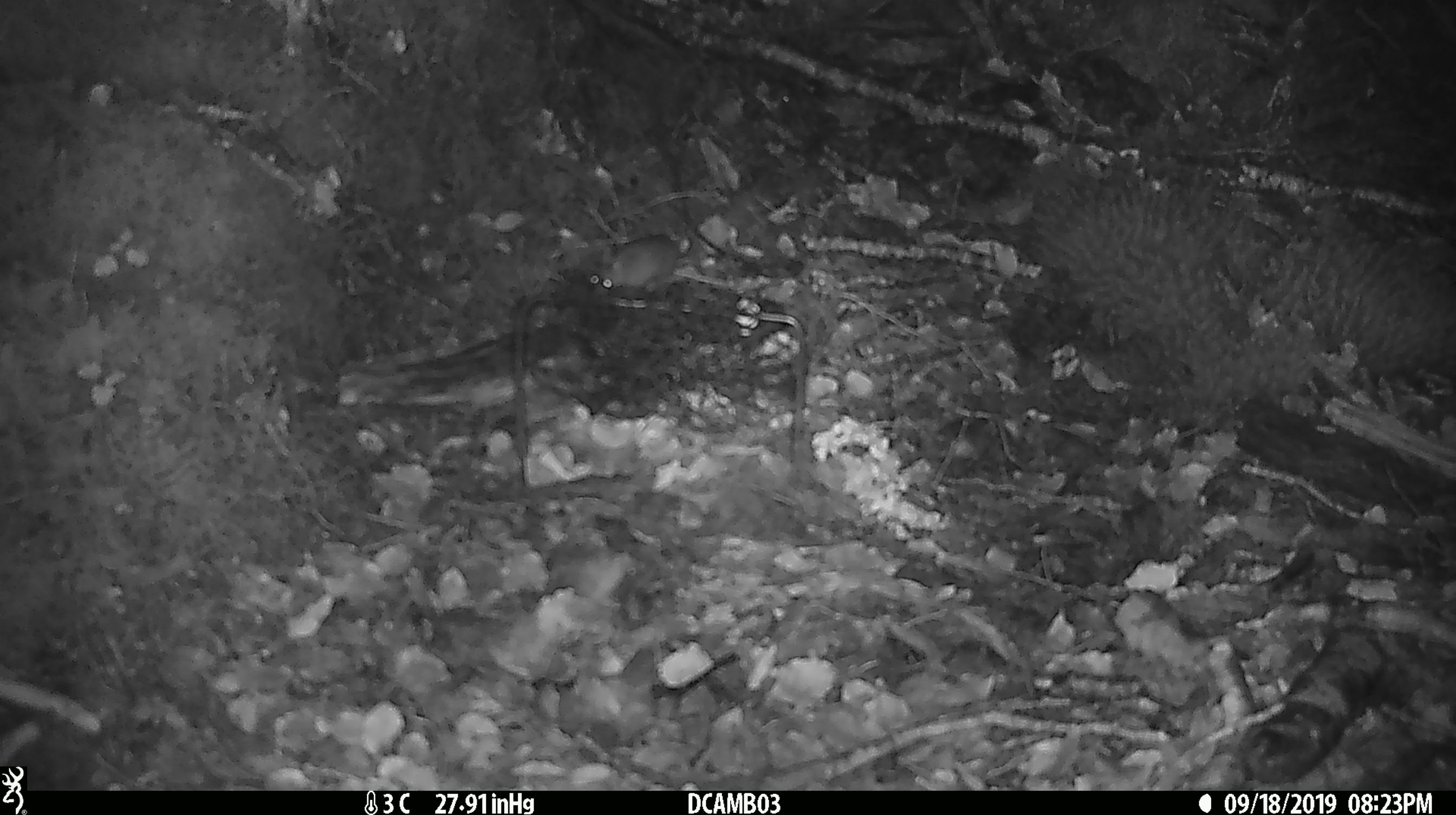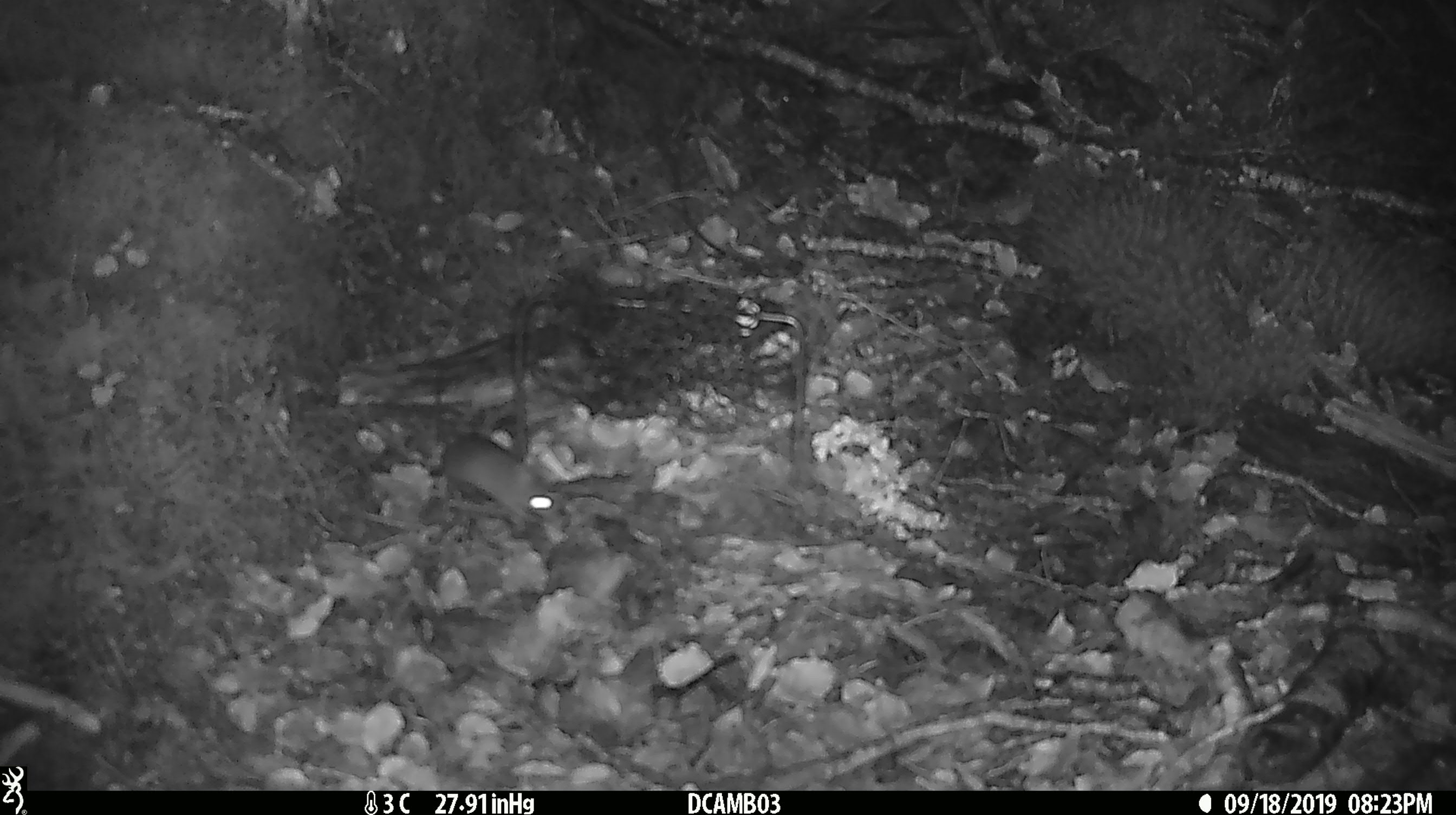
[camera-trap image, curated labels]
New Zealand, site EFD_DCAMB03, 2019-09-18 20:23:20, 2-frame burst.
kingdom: Animalia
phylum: Chordata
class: Mammalia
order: Rodentia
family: Muridae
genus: Mus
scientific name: Mus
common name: mouse